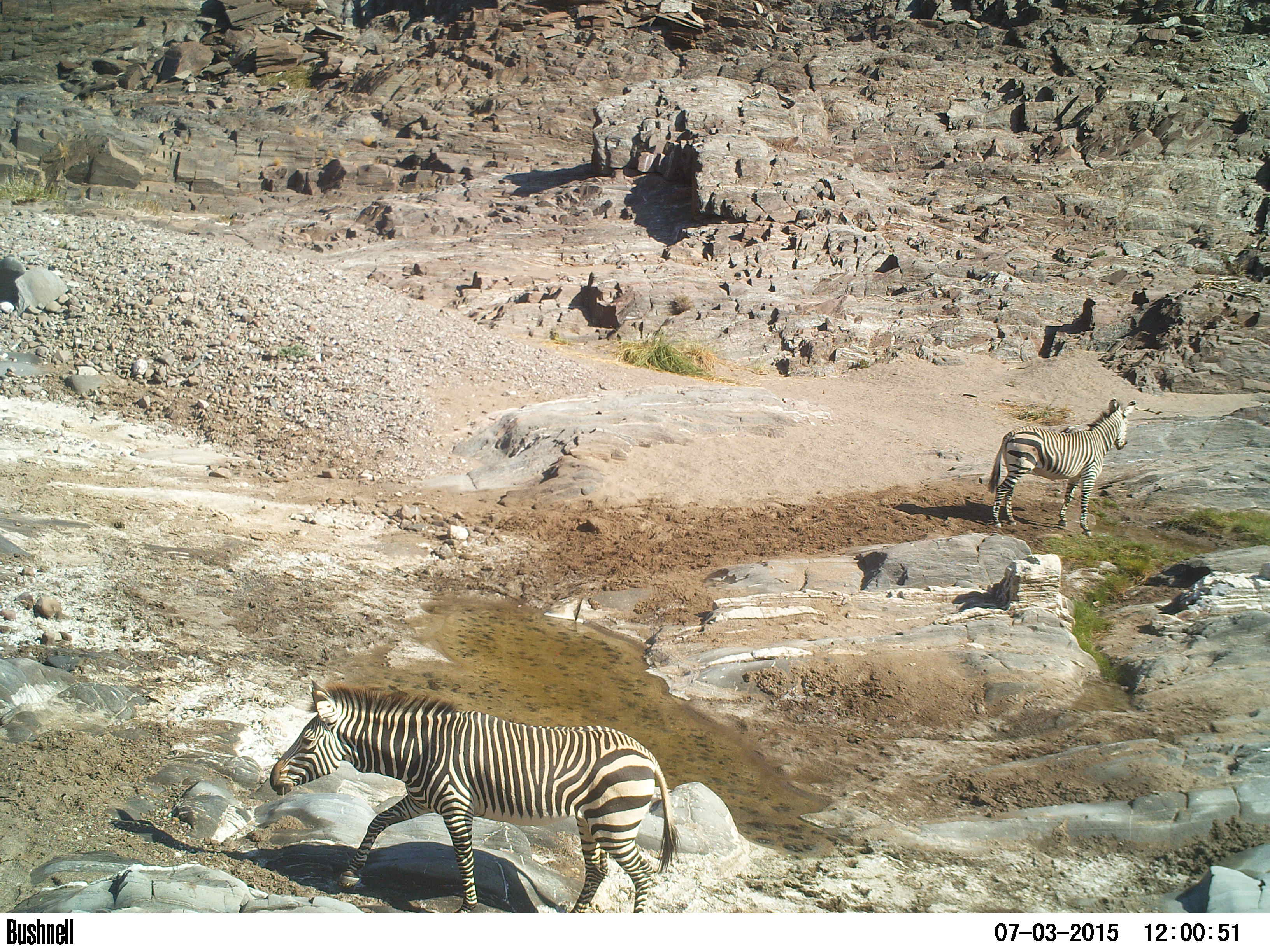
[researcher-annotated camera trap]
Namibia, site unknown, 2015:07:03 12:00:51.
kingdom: Animalia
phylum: Chordata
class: Mammalia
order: Perissodactyla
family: Equidae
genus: Equus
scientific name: Equus zebra hartmannae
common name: hartmann's mountain zebra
Equus zebra hartmannae (hartmann's mountain zebra).